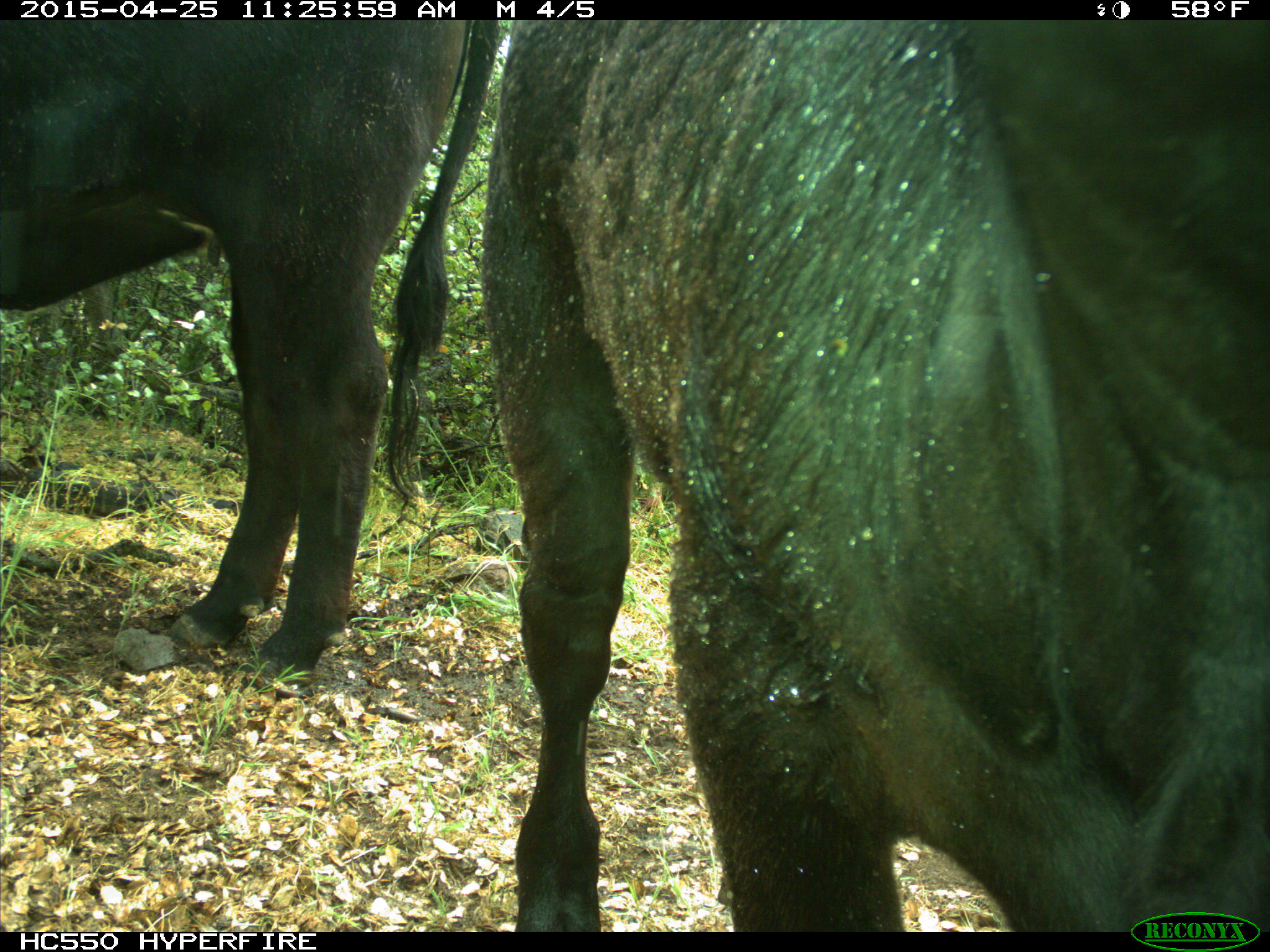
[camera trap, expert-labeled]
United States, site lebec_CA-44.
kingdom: Animalia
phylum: Chordata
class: Mammalia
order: Artiodactyla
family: Suidae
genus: Sus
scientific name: Sus scrofa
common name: wild boar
Sus scrofa (wild boar).